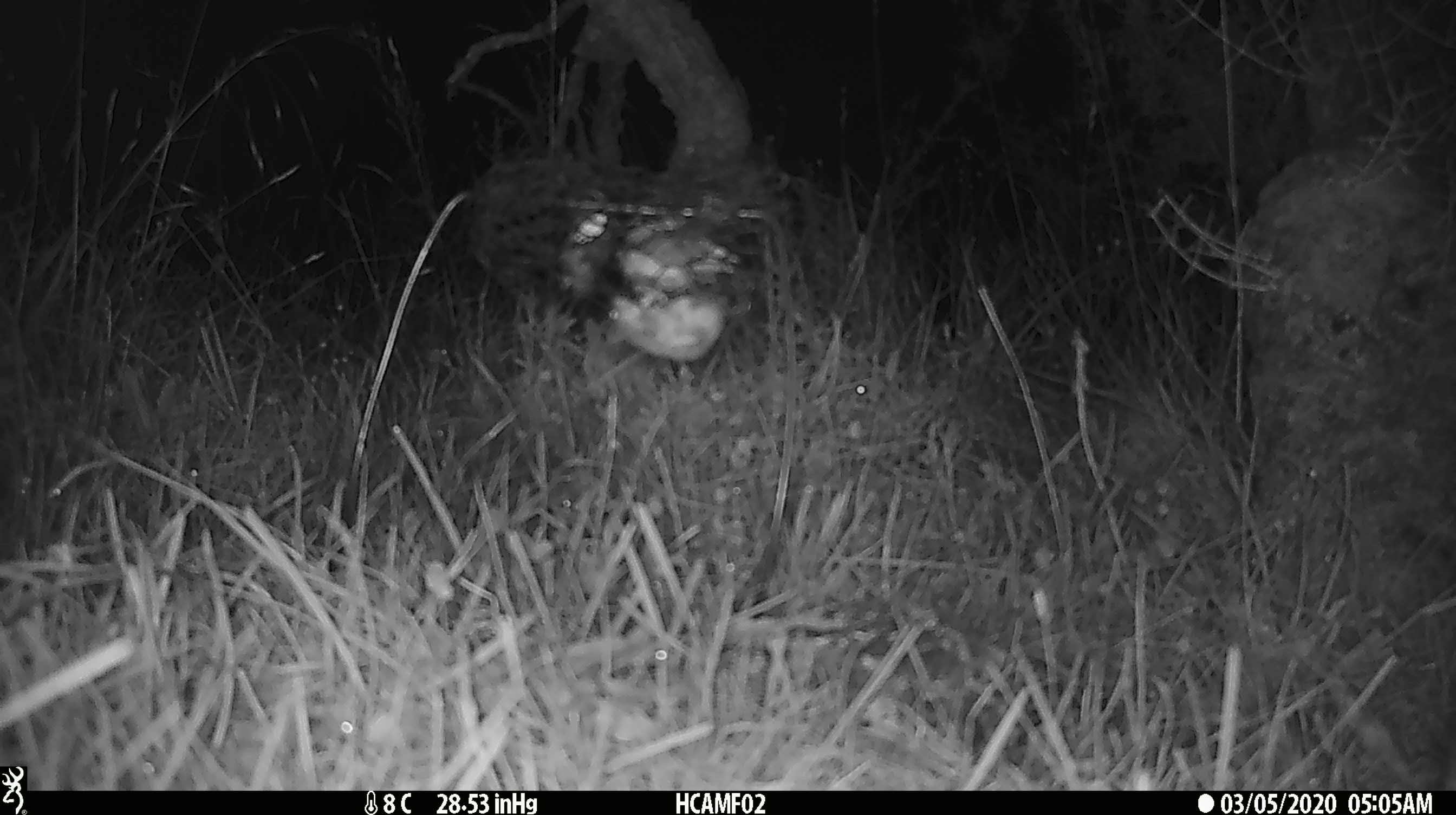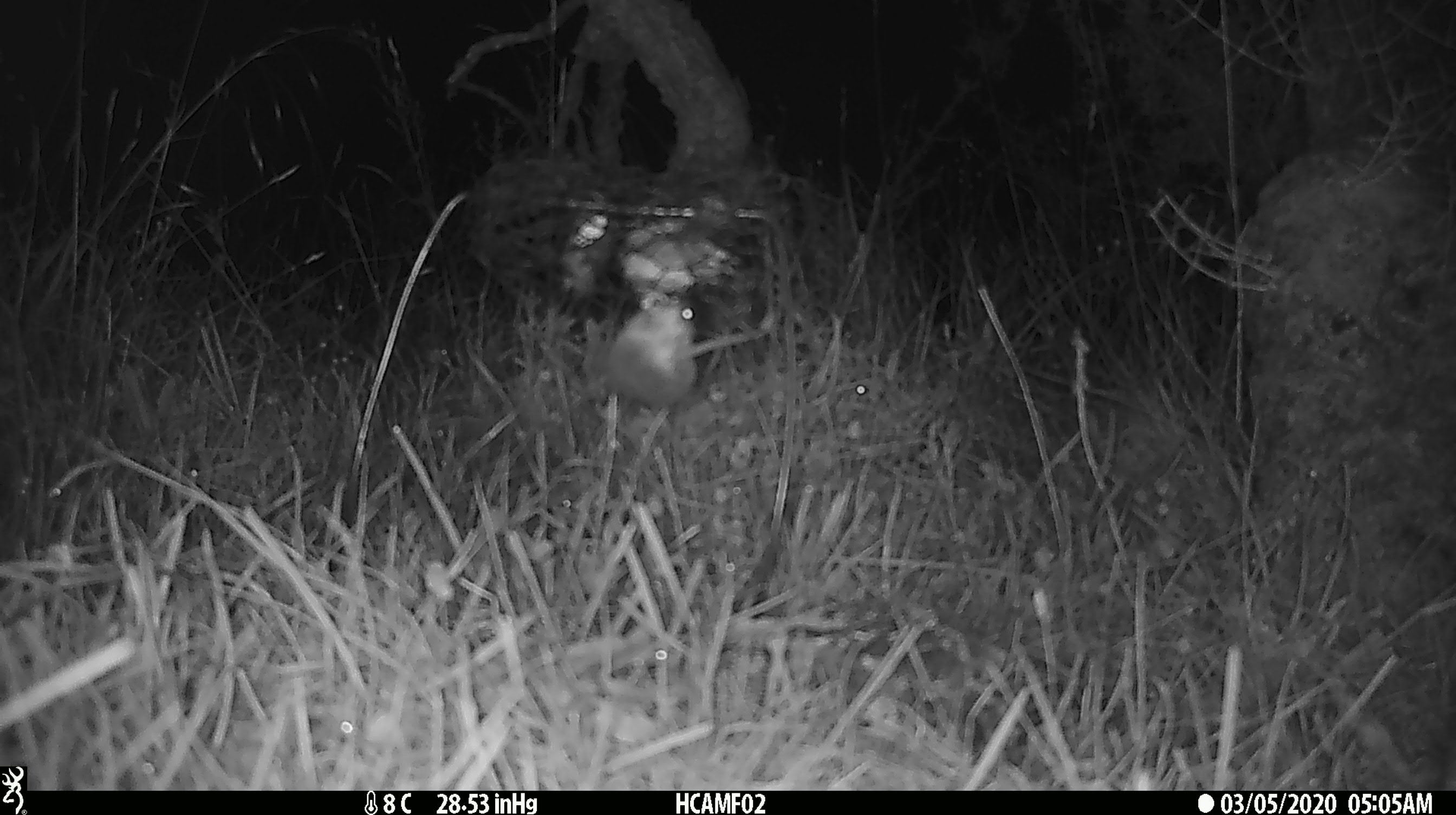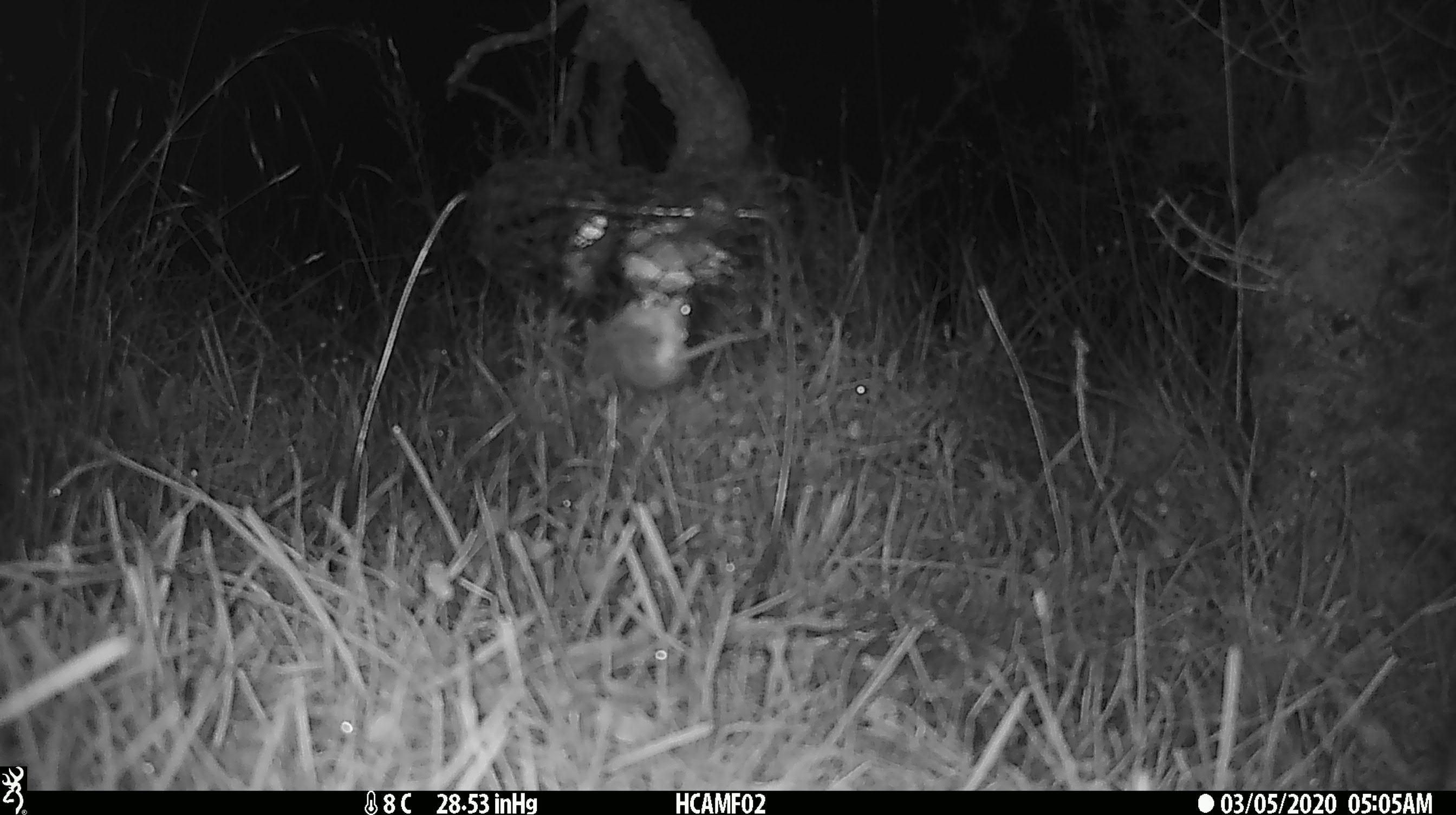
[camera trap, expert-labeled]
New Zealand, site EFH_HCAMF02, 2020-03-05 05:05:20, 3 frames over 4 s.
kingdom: Animalia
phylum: Chordata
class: Mammalia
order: Rodentia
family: Muridae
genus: Mus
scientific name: Mus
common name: mouse